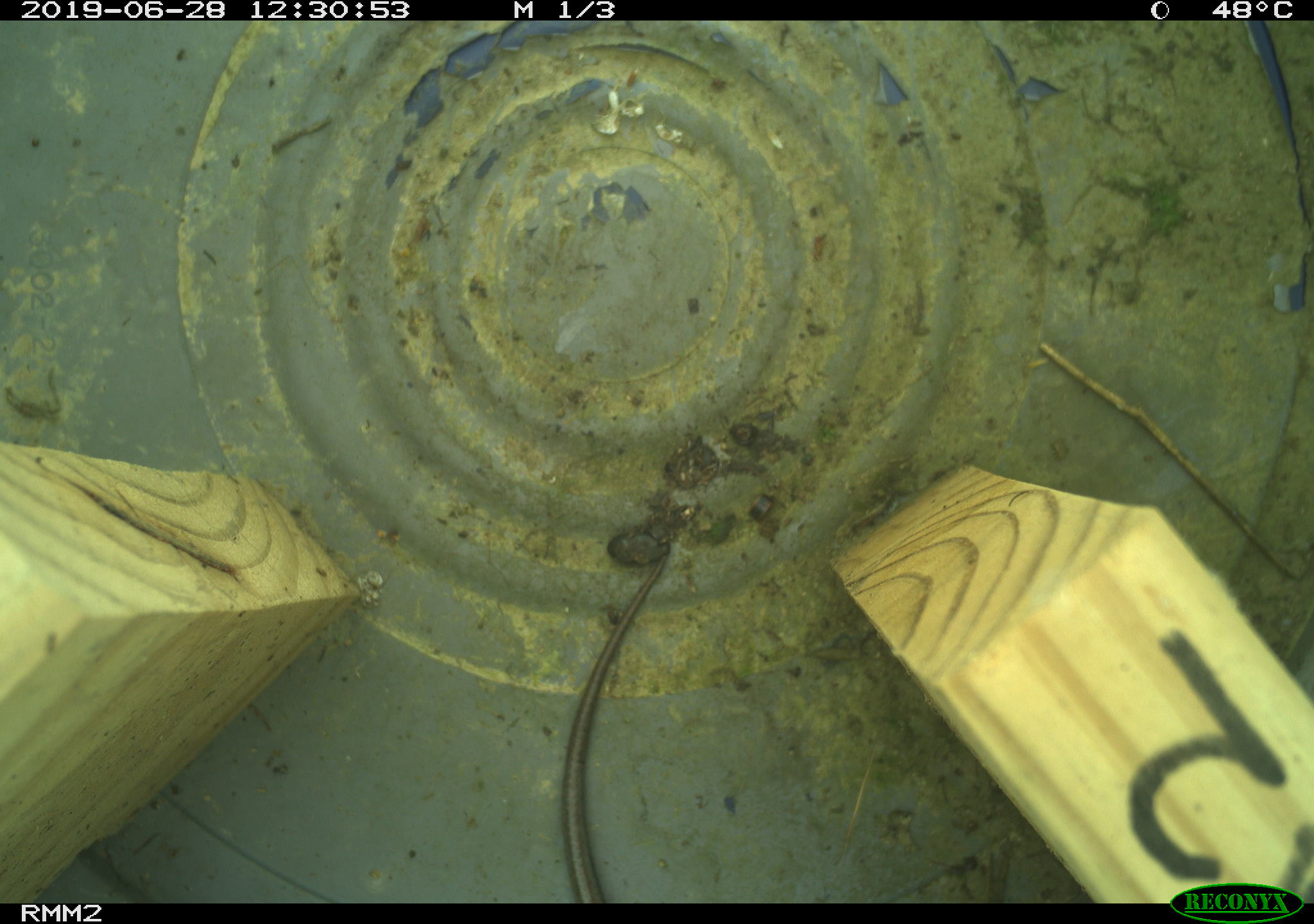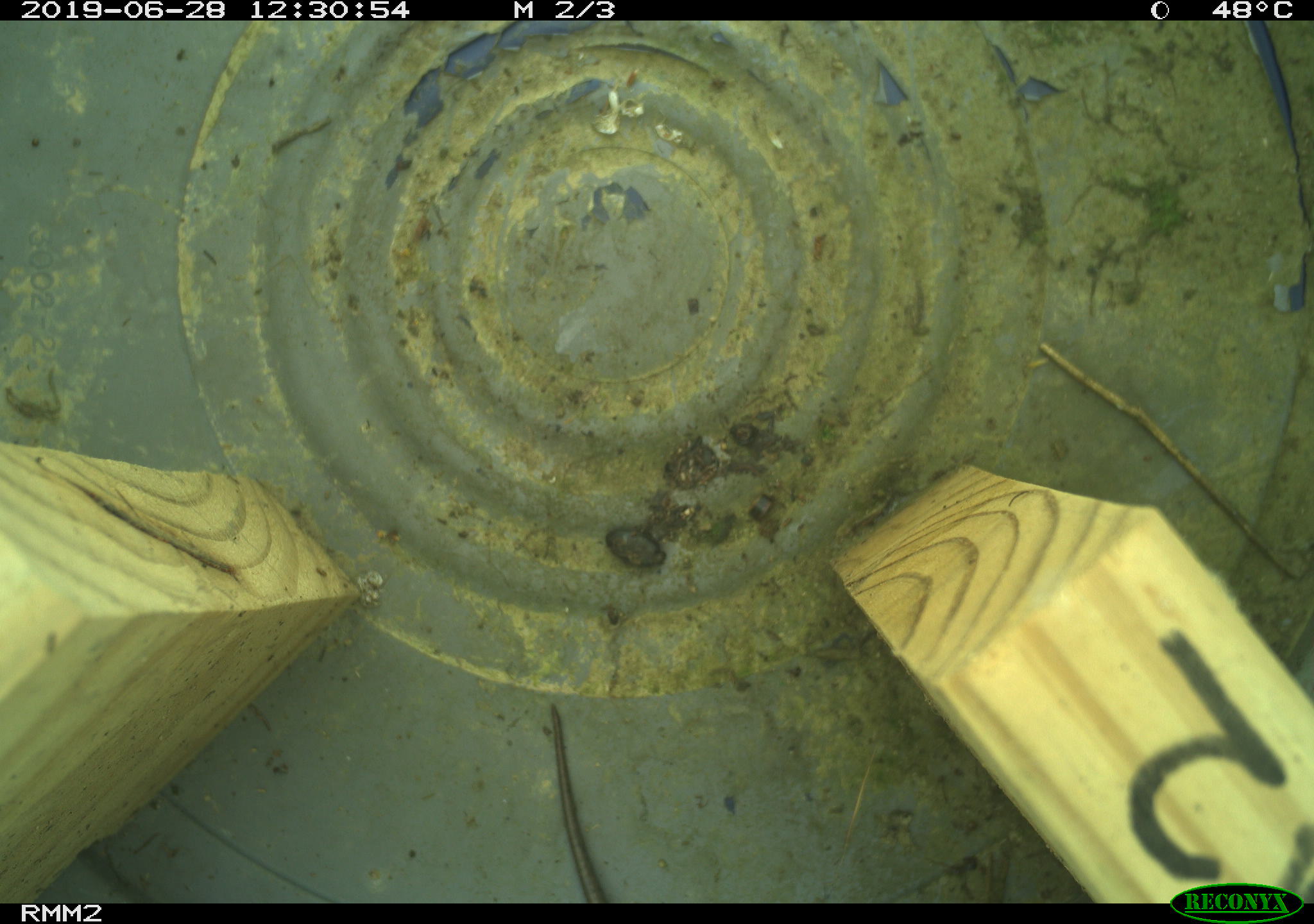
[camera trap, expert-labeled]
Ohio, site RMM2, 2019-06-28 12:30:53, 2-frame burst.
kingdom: Animalia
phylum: Chordata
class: Reptilia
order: Squamata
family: Scincidae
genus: Plestiodon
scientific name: Plestiodon fasciatus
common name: common five-lined skink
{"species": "common five-lined skink (Plestiodon fasciatus)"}